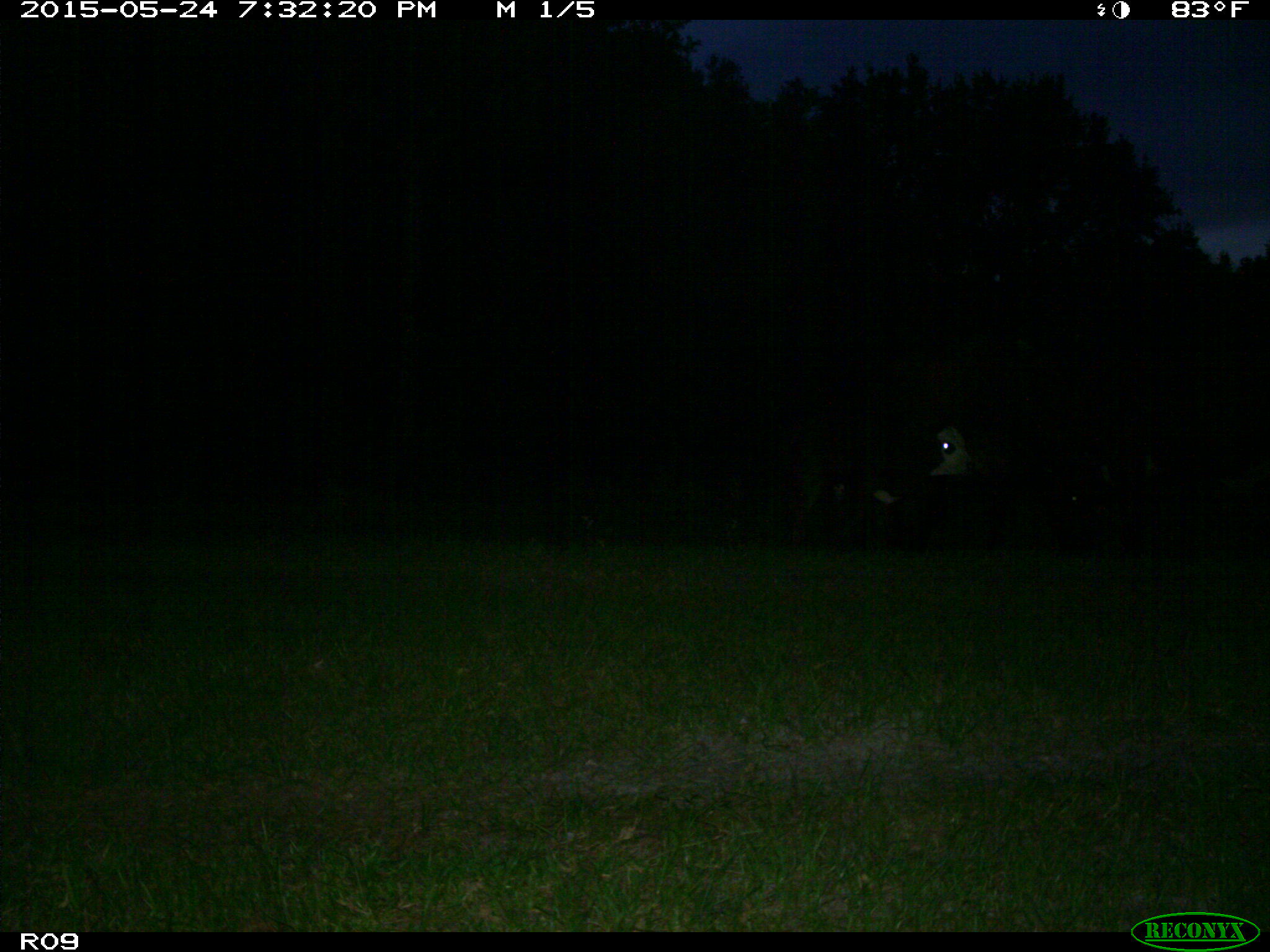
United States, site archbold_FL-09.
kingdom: Animalia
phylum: Chordata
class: Mammalia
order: Artiodactyla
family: Bovidae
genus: Bos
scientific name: Bos taurus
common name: domestic cow